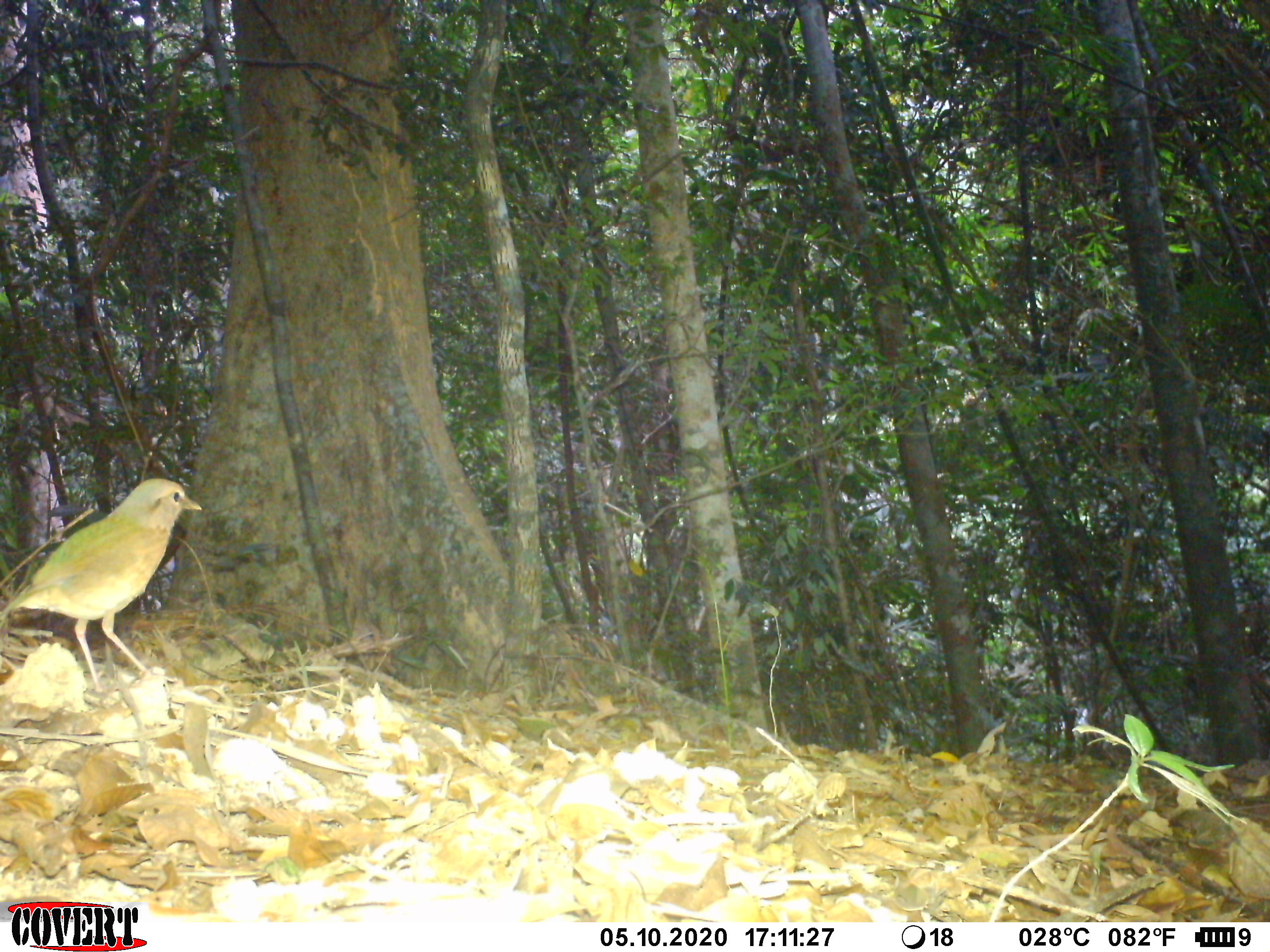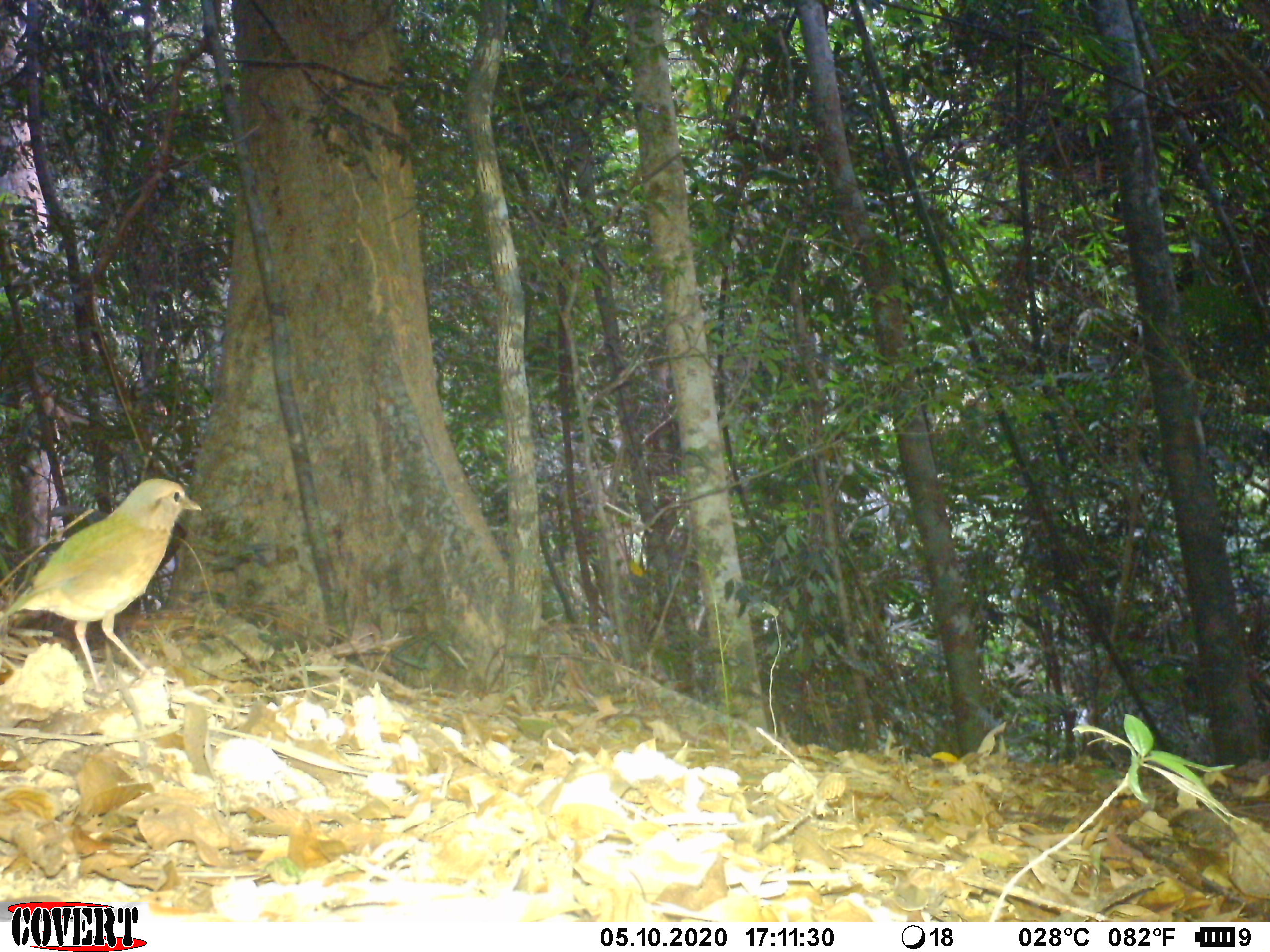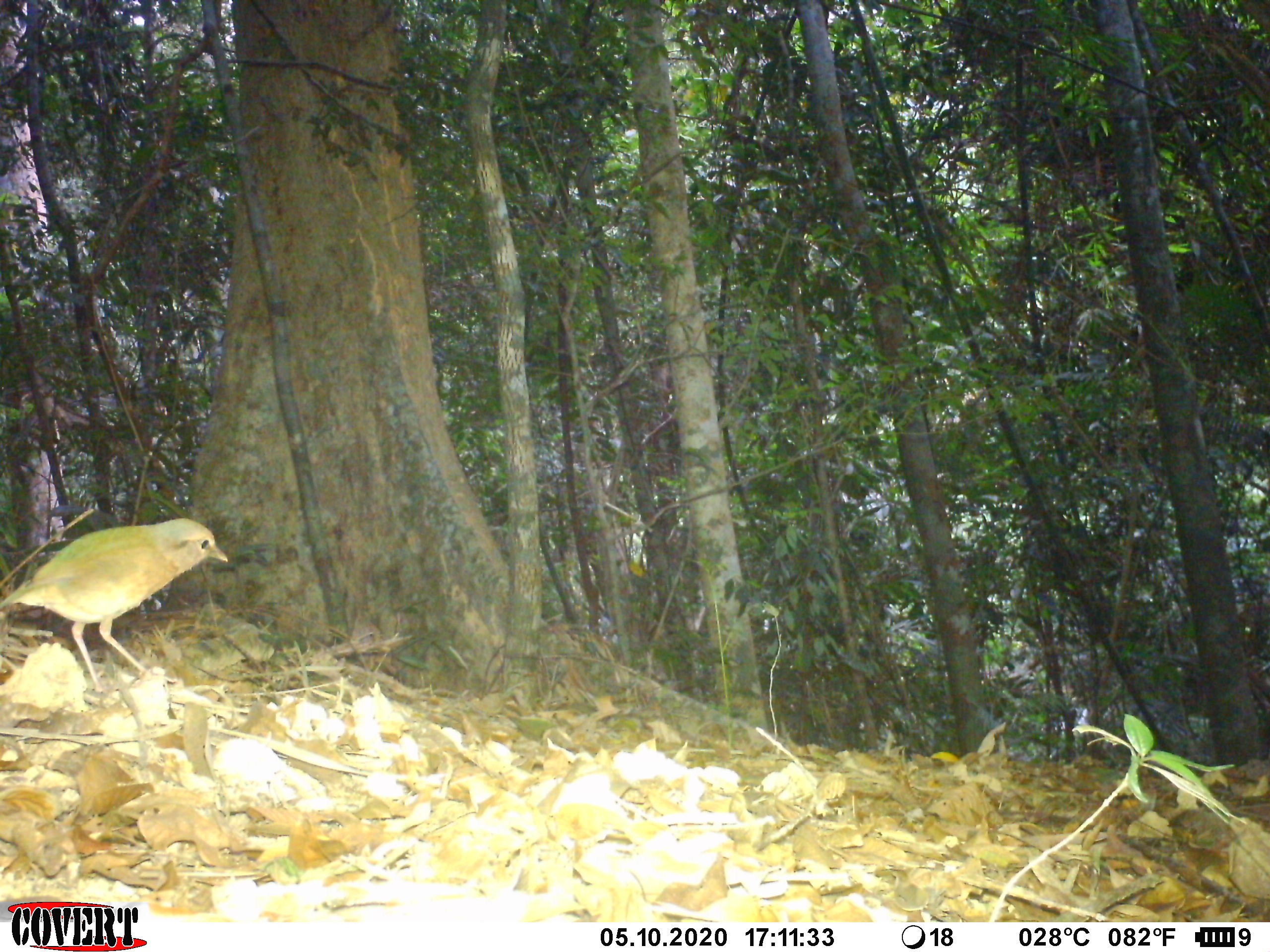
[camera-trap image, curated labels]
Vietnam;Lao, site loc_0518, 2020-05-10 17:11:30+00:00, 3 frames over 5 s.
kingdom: Animalia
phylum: Chordata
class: Aves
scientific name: Aves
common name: bird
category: unidentified bird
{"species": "unidentified bird (bird) (Aves)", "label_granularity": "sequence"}